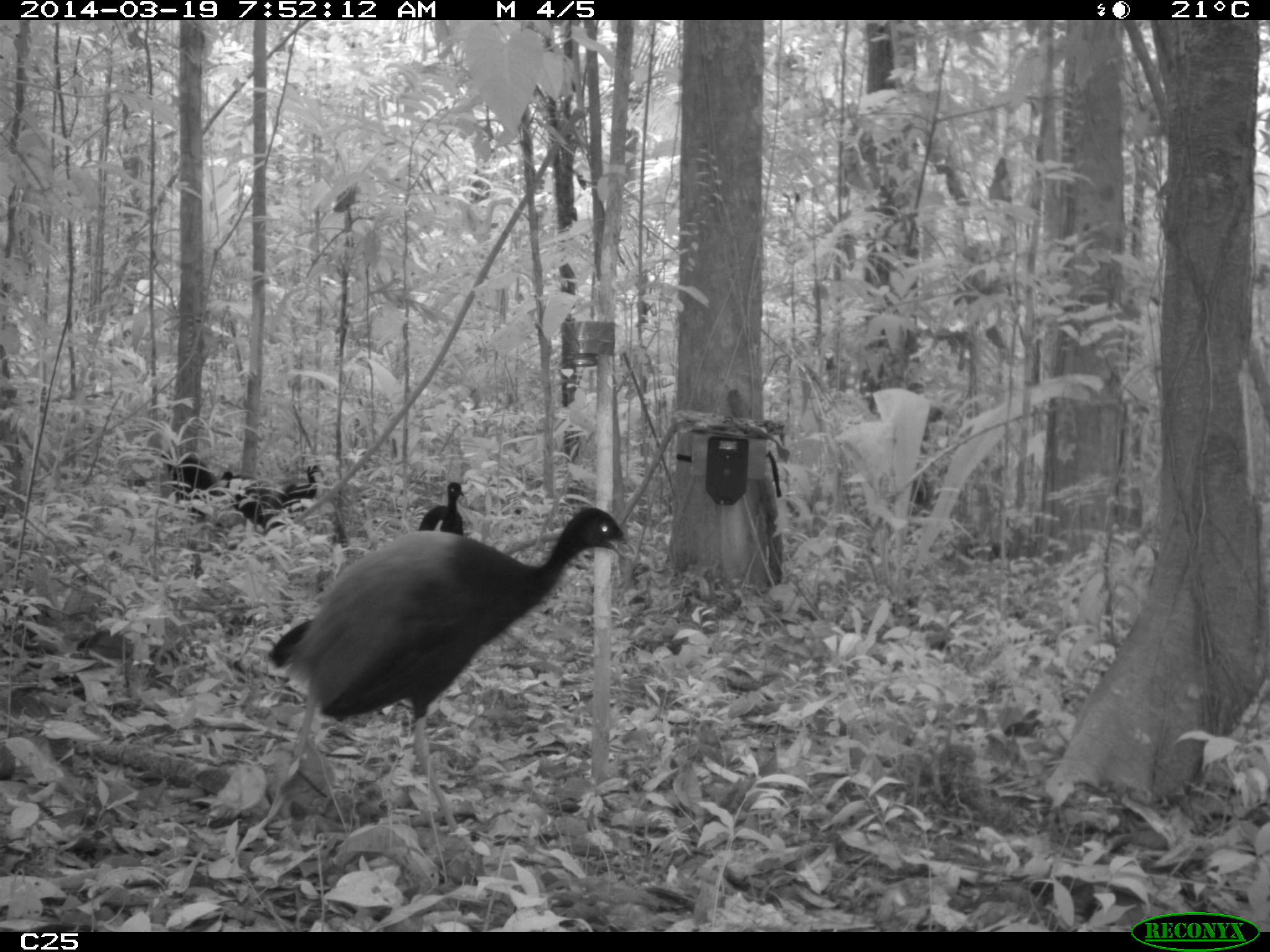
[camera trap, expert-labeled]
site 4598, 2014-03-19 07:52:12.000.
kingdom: Animalia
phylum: Chordata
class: Aves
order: Gruiformes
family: Psophiidae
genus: Psophia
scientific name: Psophia crepitans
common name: gray-winged trumpeter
Psophia crepitans (gray-winged trumpeter), count 6, age adult.